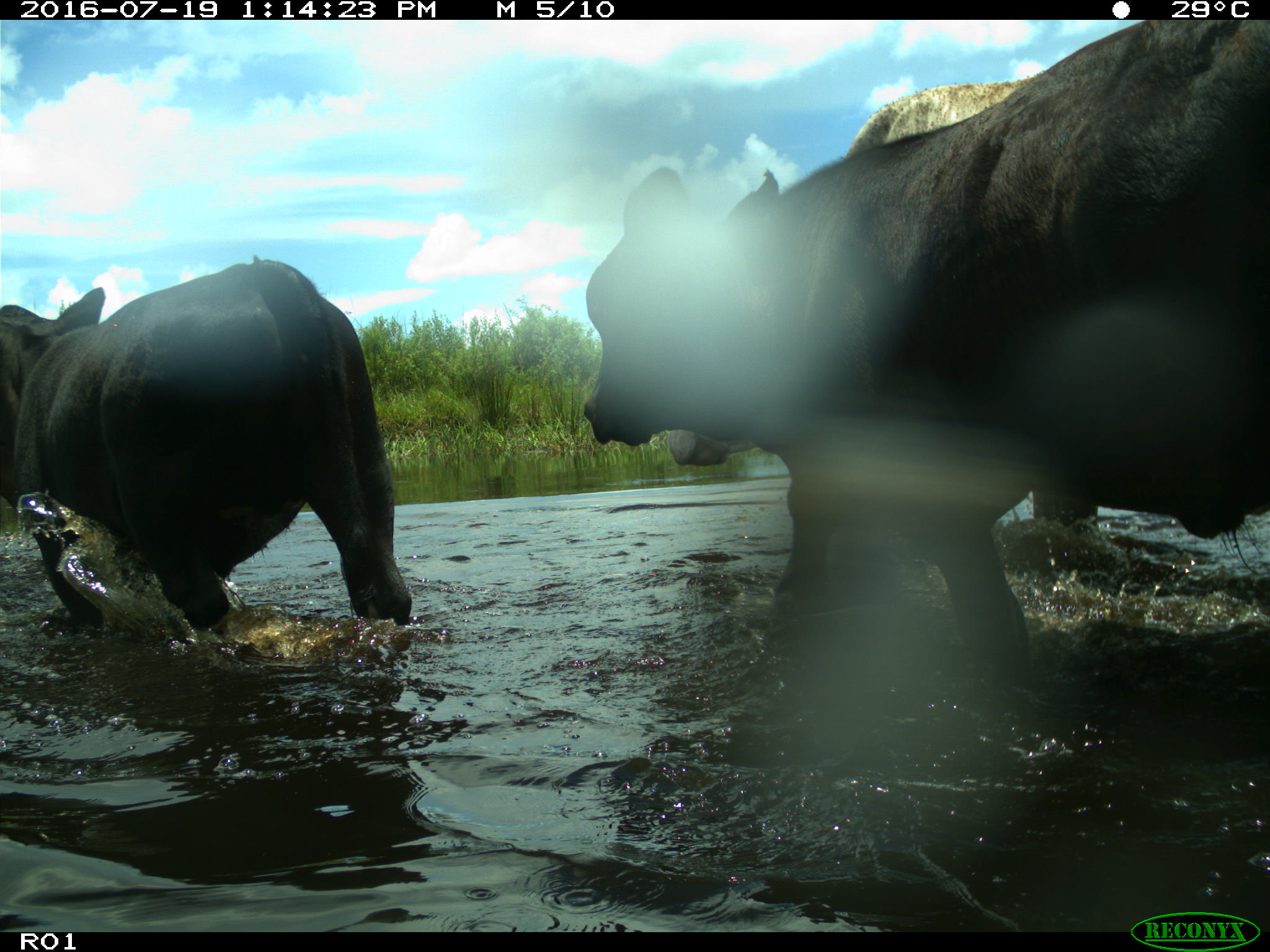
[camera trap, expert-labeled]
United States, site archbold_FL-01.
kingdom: Animalia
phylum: Chordata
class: Mammalia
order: Artiodactyla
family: Bovidae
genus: Bos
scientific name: Bos taurus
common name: domestic cow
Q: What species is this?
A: Bos taurus (domestic cow).